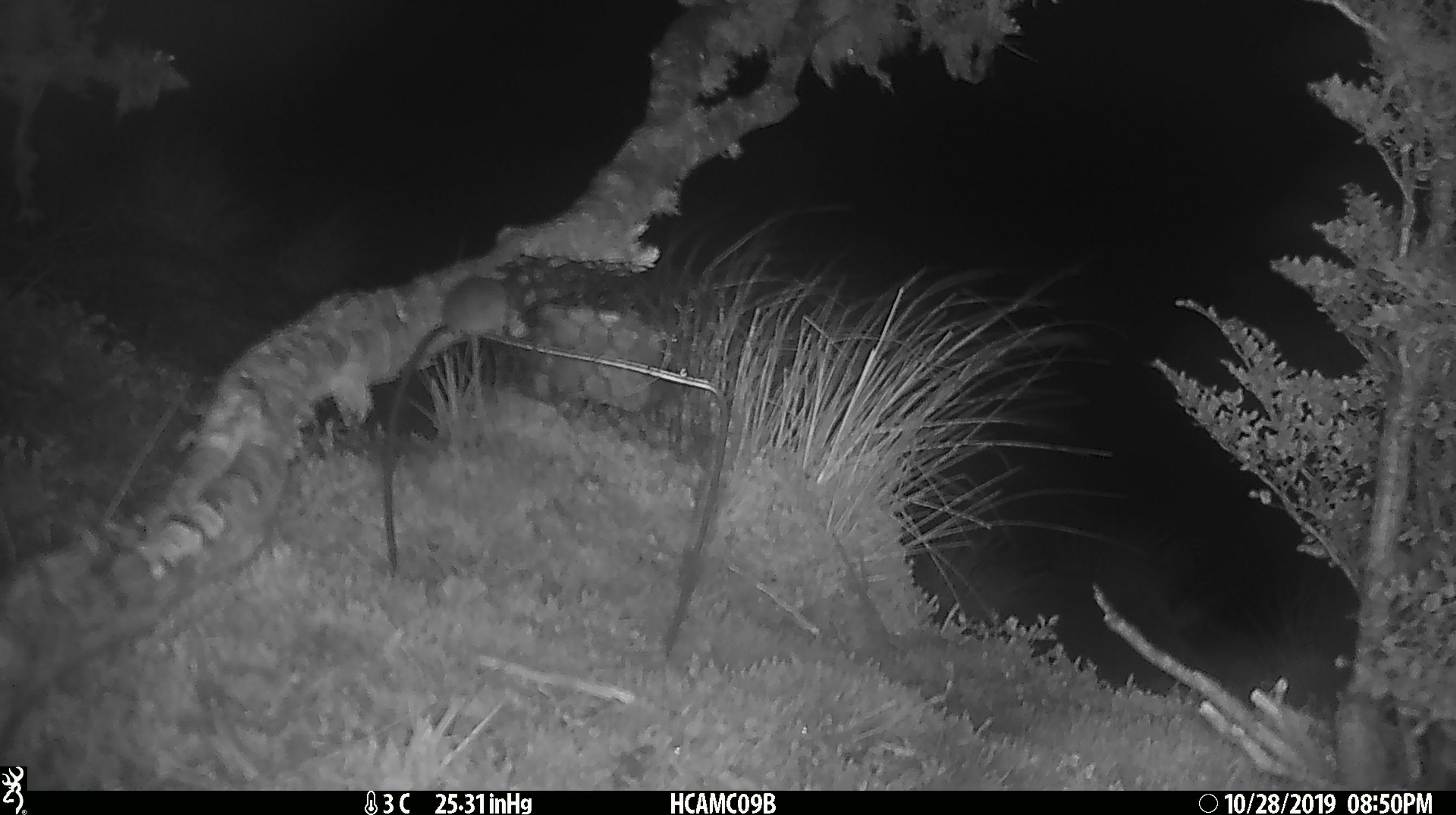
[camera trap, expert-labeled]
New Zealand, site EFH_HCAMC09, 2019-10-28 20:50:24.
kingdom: Animalia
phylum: Chordata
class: Mammalia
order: Rodentia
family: Muridae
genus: Mus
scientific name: Mus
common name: mouse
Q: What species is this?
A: Mouse (Mus).